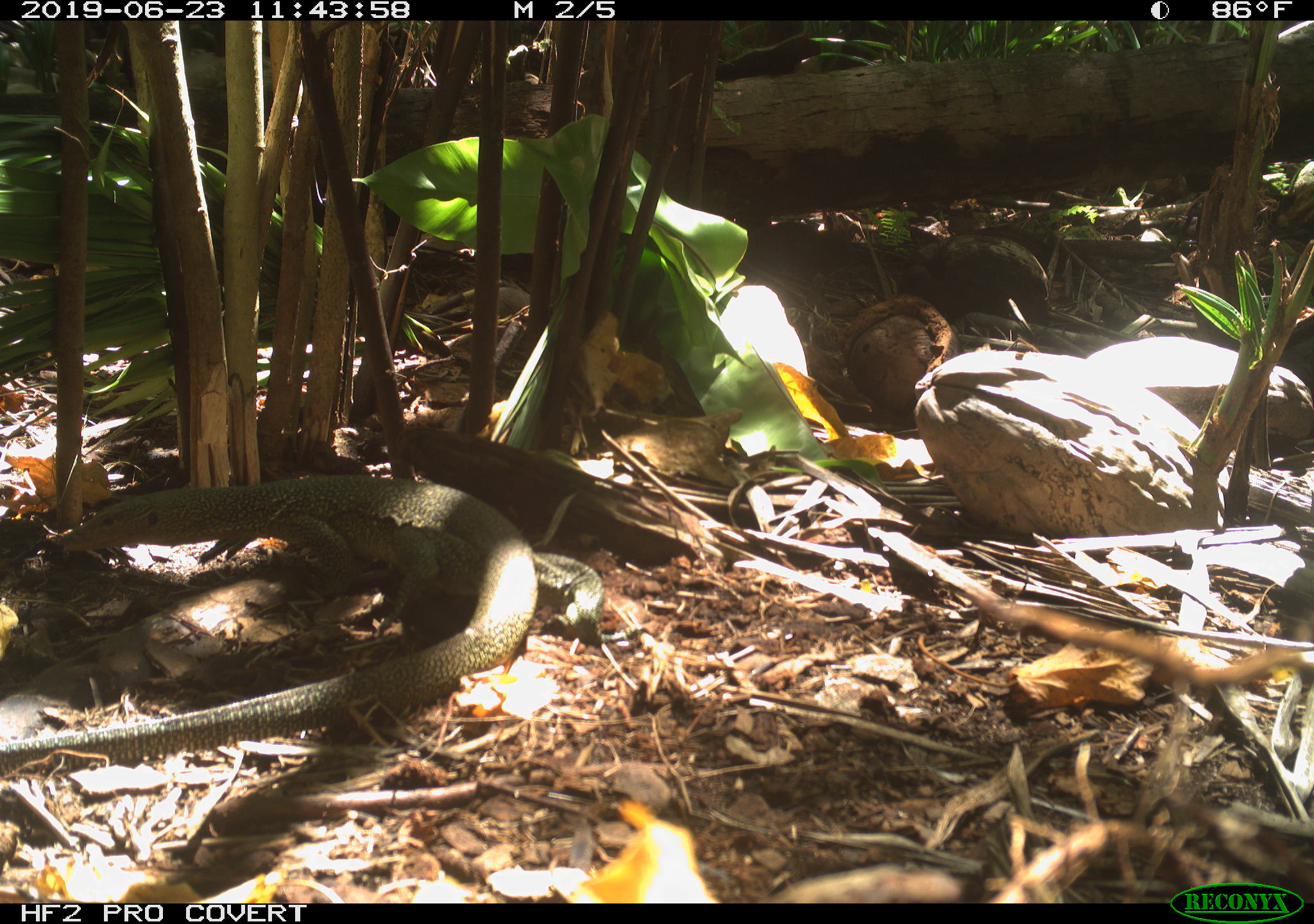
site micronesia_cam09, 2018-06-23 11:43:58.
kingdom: Animalia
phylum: Chordata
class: Reptilia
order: Squamata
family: Varanidae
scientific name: Varanidae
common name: monitor lizard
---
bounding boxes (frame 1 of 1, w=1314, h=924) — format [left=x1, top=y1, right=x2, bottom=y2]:
monitor lizard: [left=0, top=475, right=625, bottom=783]